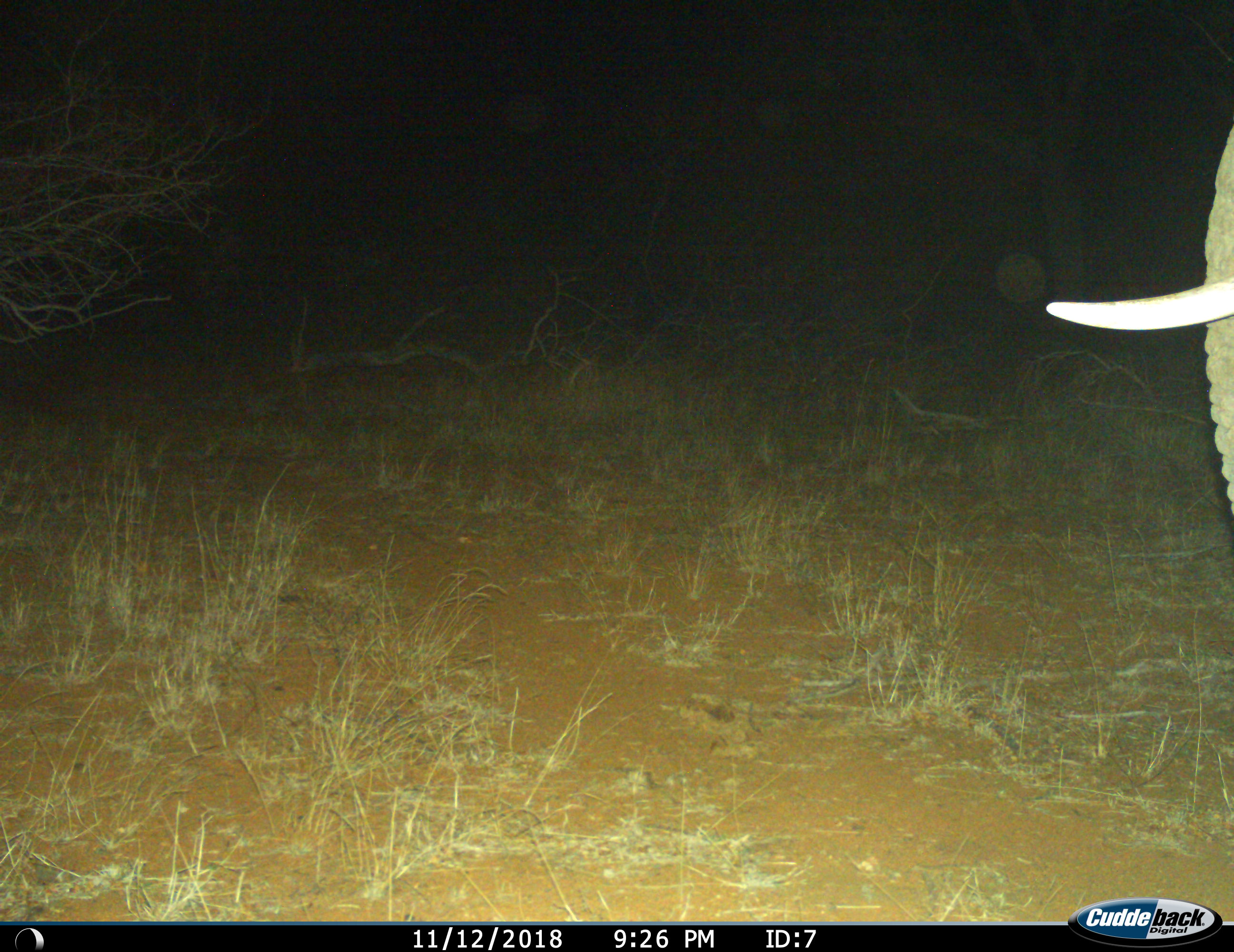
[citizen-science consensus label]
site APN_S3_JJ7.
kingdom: Animalia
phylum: Chordata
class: Mammalia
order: Proboscidea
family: Elephantidae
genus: Loxodonta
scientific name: Loxodonta africana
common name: african bush elephant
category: elephant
Elephant (african bush elephant) (Loxodonta africana), count 1. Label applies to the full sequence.